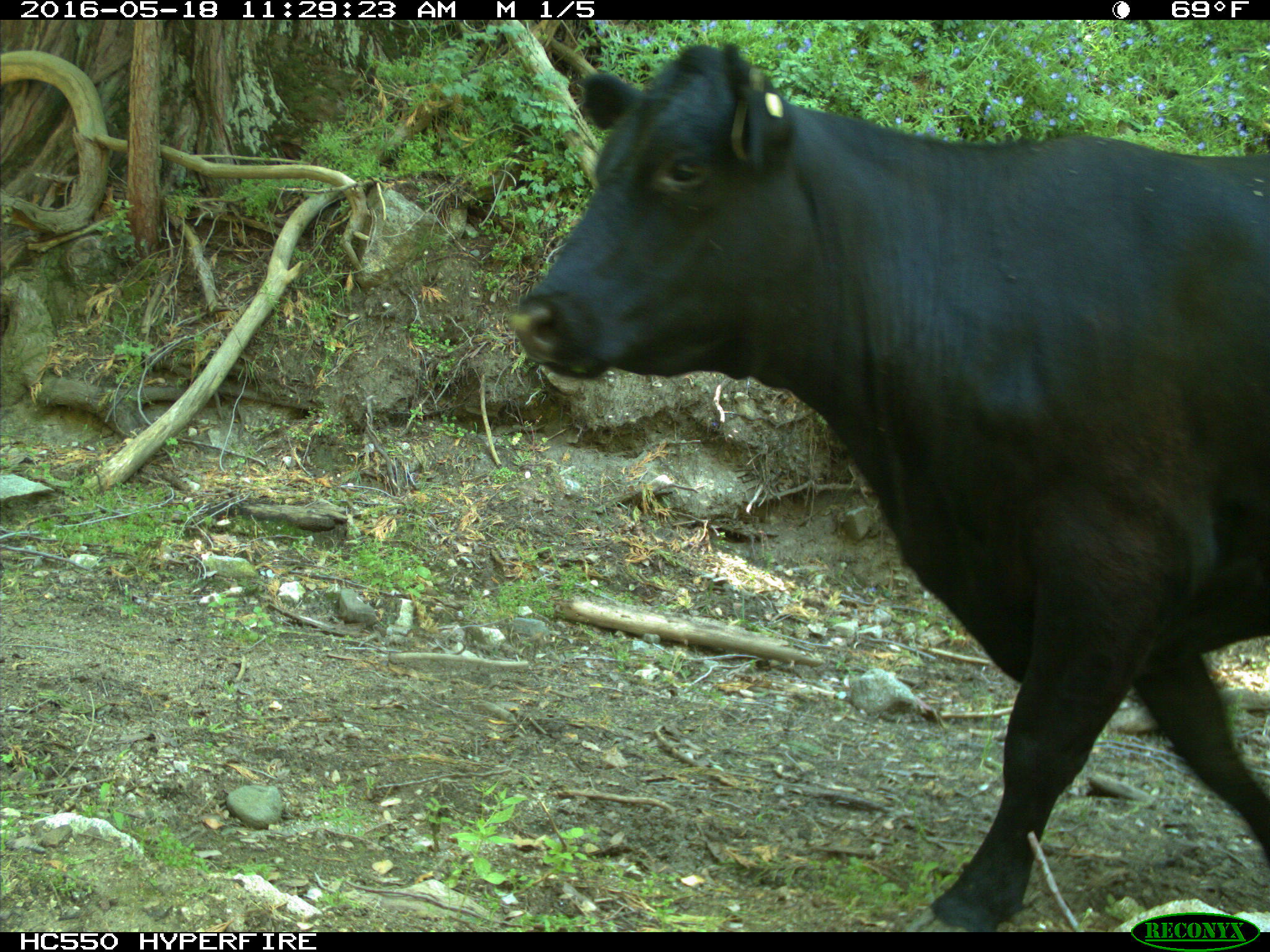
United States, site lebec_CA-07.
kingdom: Animalia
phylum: Chordata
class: Mammalia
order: Artiodactyla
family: Bovidae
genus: Bos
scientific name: Bos taurus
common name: domestic cow